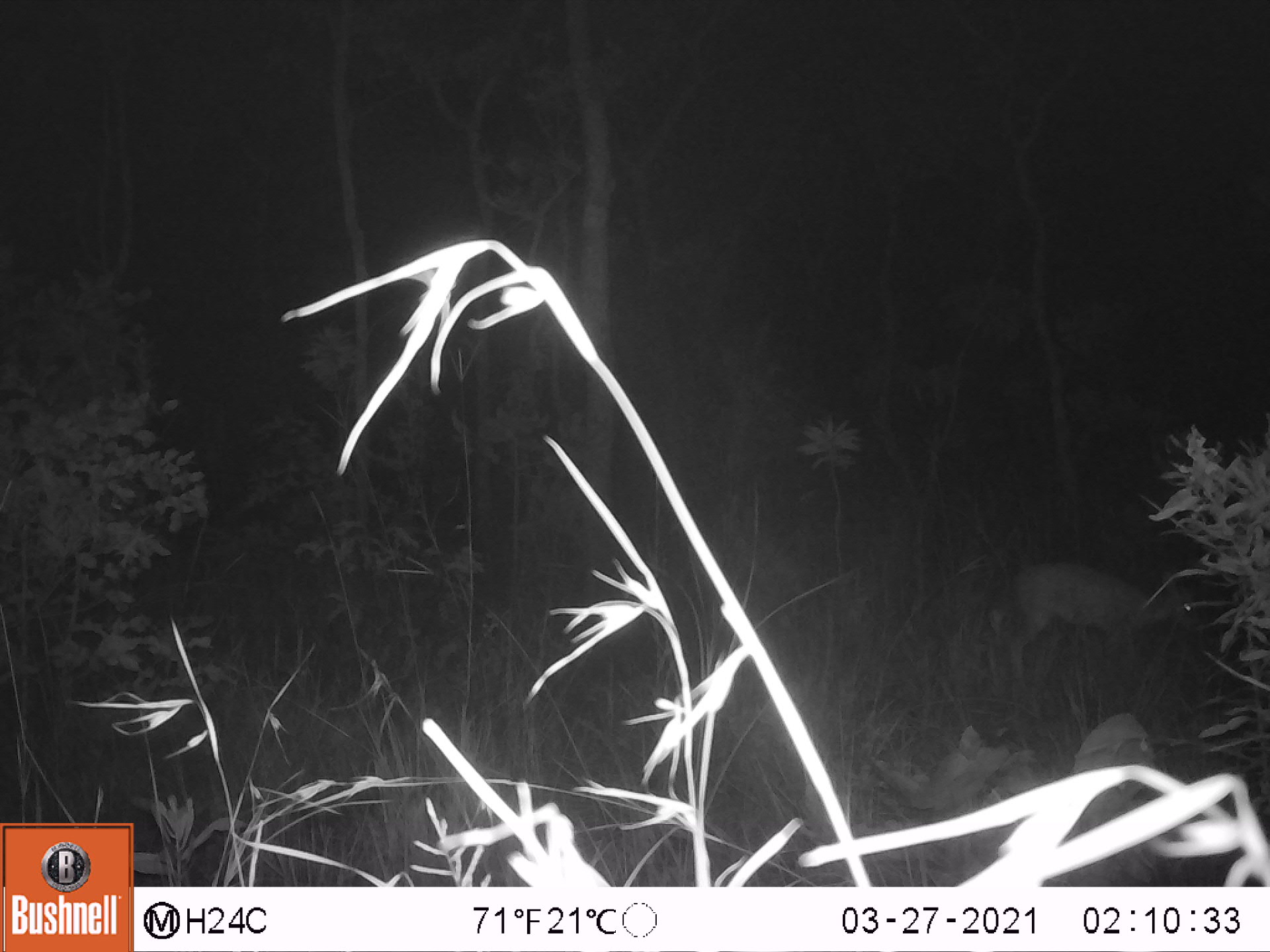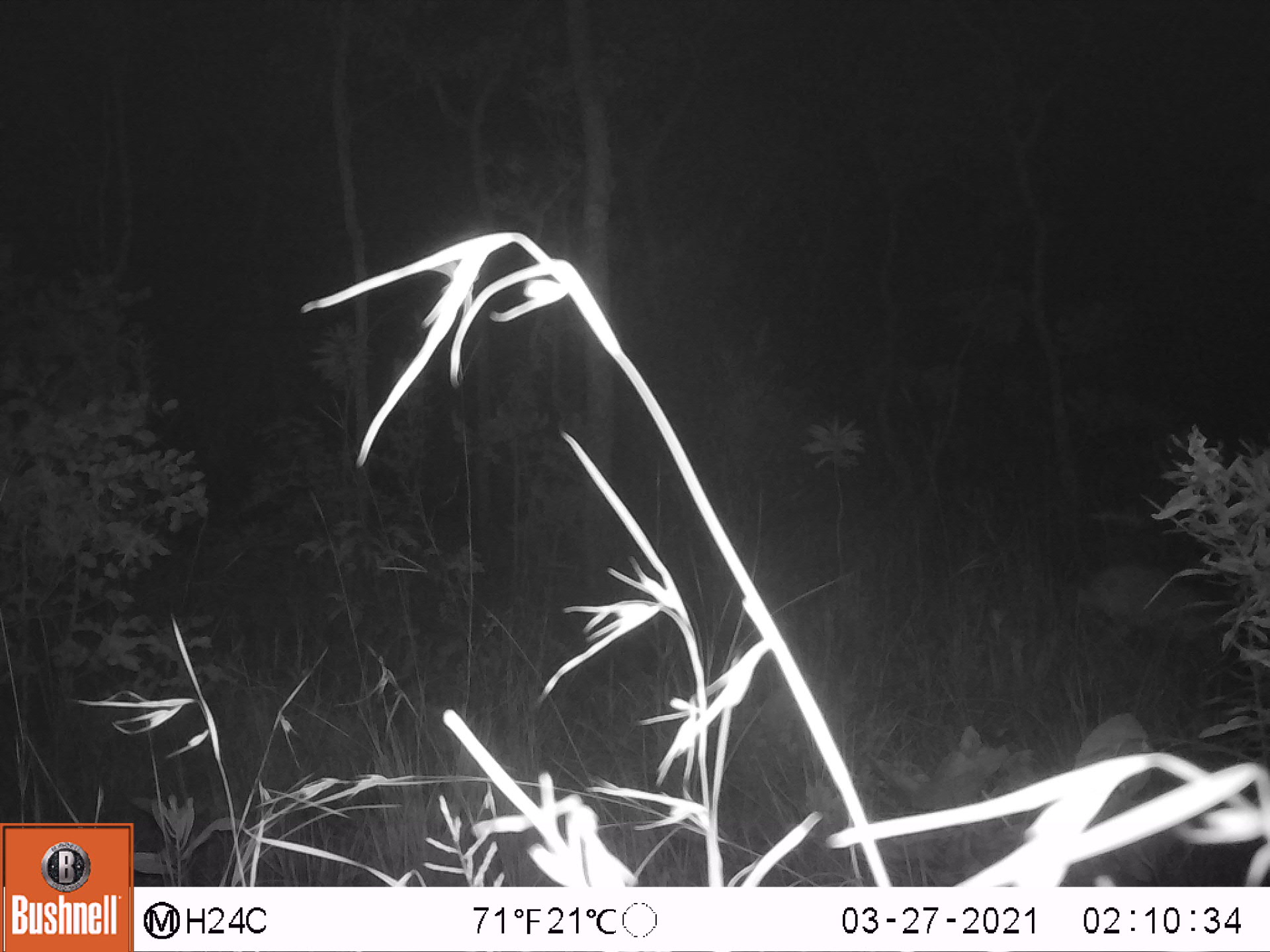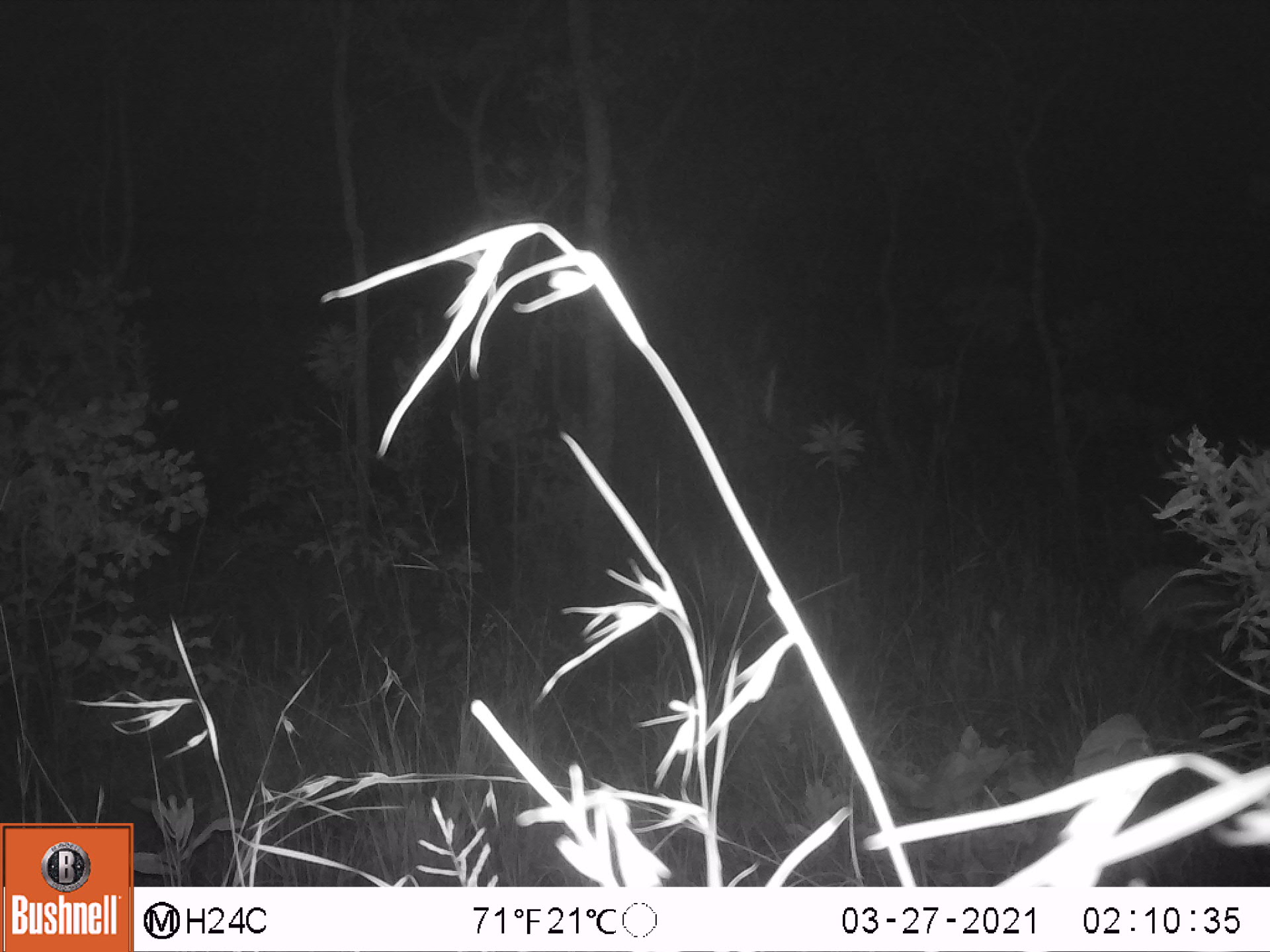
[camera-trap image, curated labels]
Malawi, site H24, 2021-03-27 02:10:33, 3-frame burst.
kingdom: Animalia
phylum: Chordata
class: Mammalia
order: Artiodactyla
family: Bovidae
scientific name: Antilopinae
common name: small antelope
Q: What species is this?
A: Small antelope (Antilopinae).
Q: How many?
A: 1.